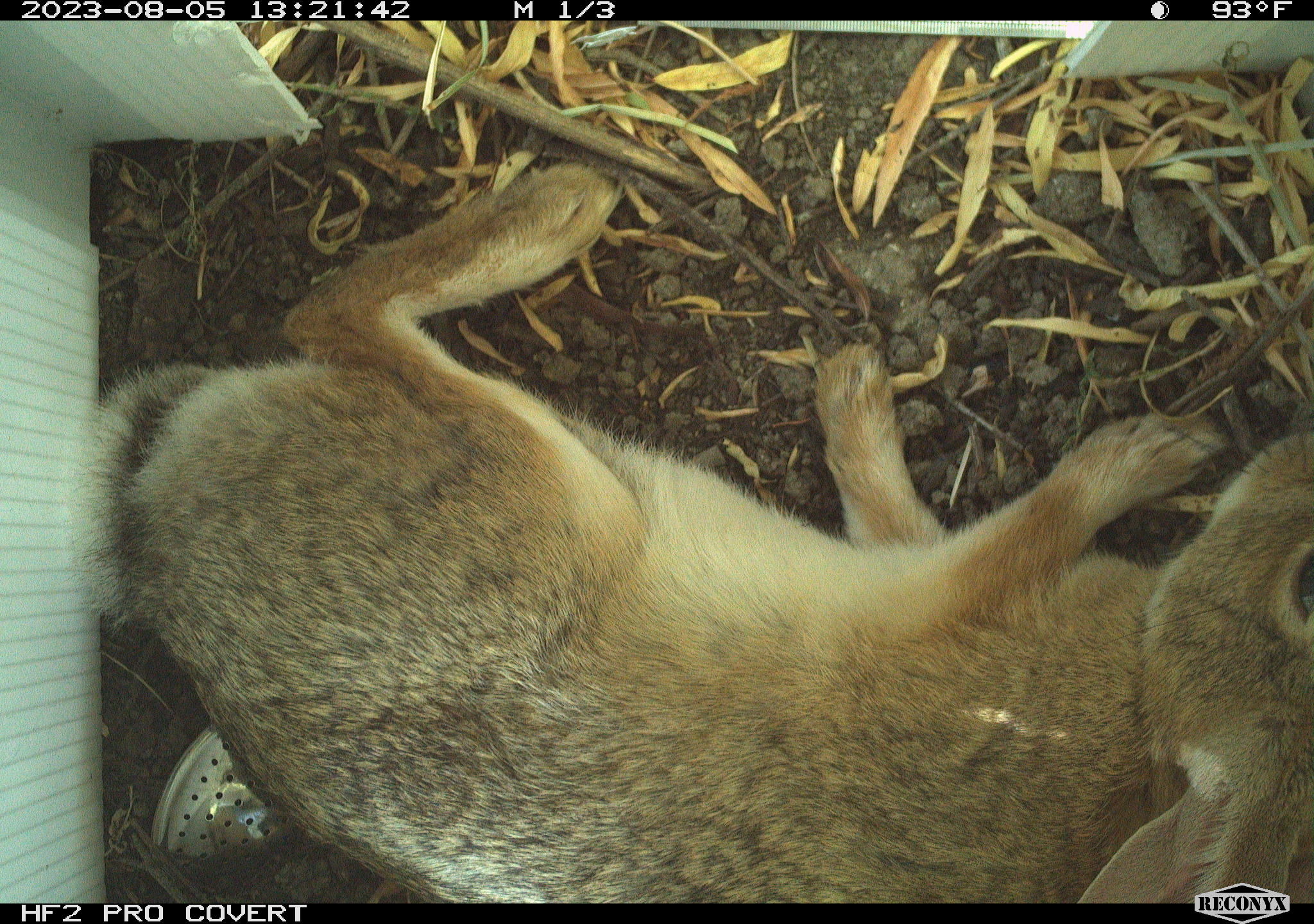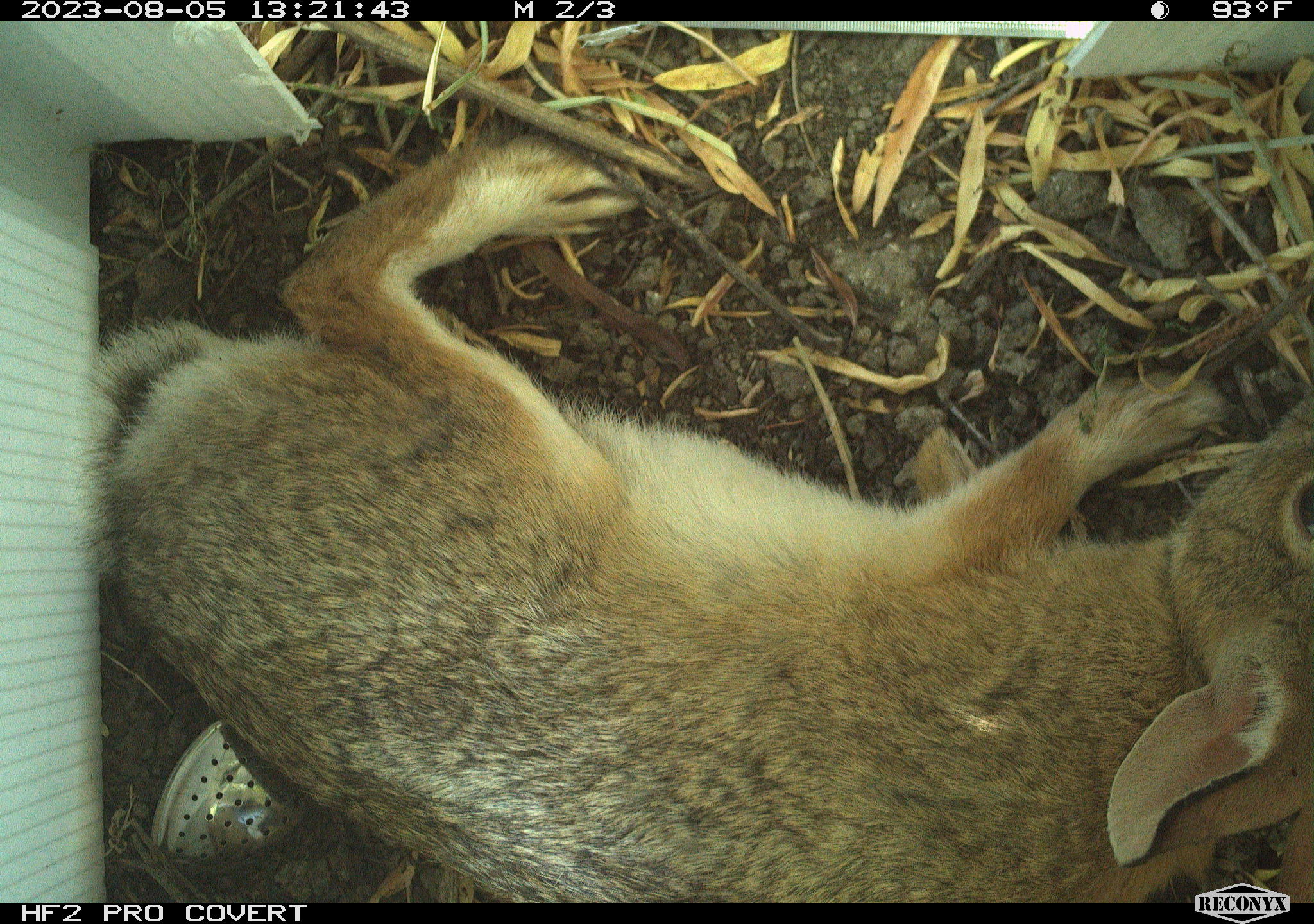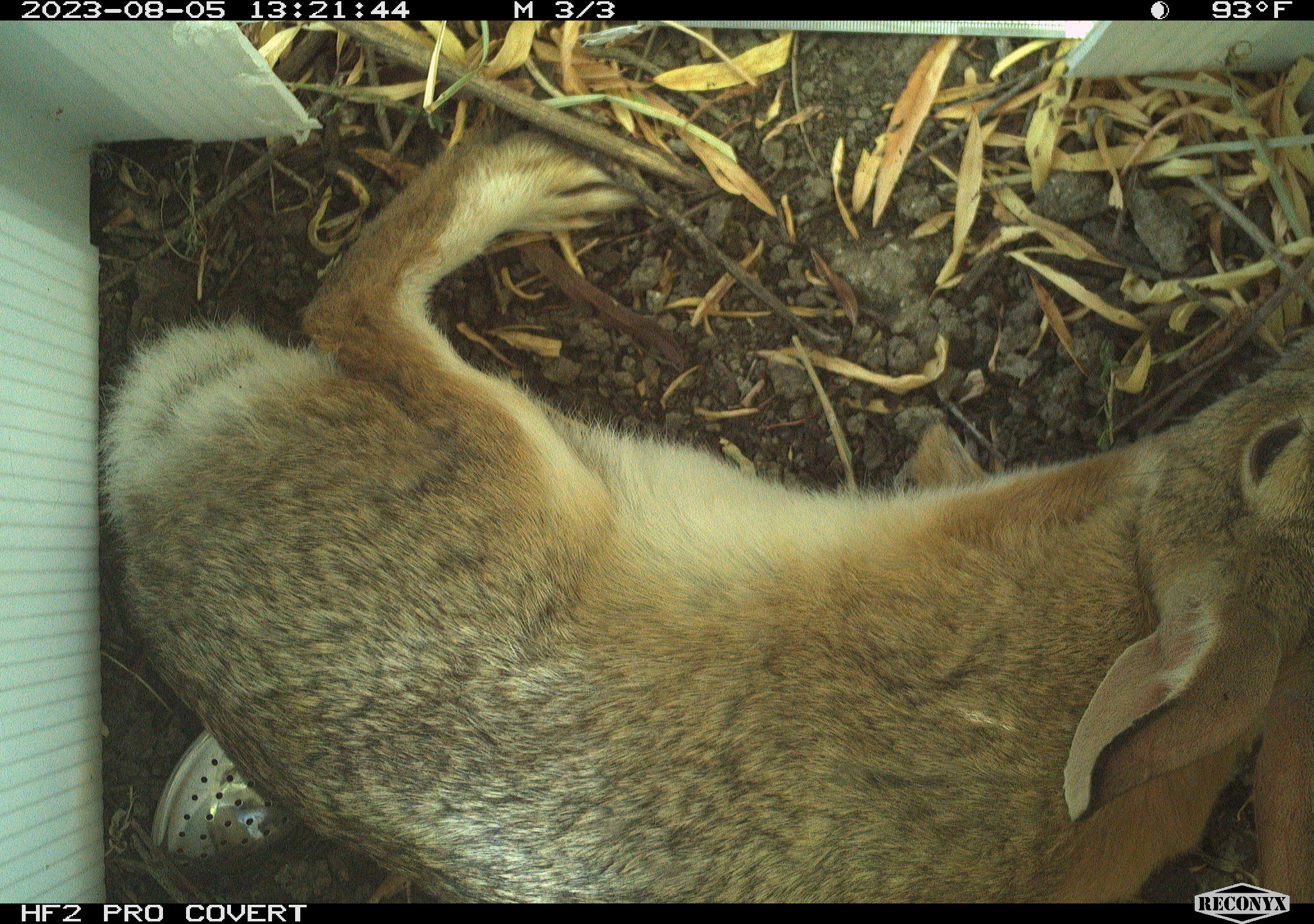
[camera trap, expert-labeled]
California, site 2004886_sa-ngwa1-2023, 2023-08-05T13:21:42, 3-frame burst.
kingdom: Animalia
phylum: Chordata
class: Mammalia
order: Lagomorpha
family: Leporidae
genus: Sylvilagus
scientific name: Sylvilagus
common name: cottontail rabbits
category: sylvilagus species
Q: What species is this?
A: Sylvilagus species (cottontail rabbits) (Sylvilagus).